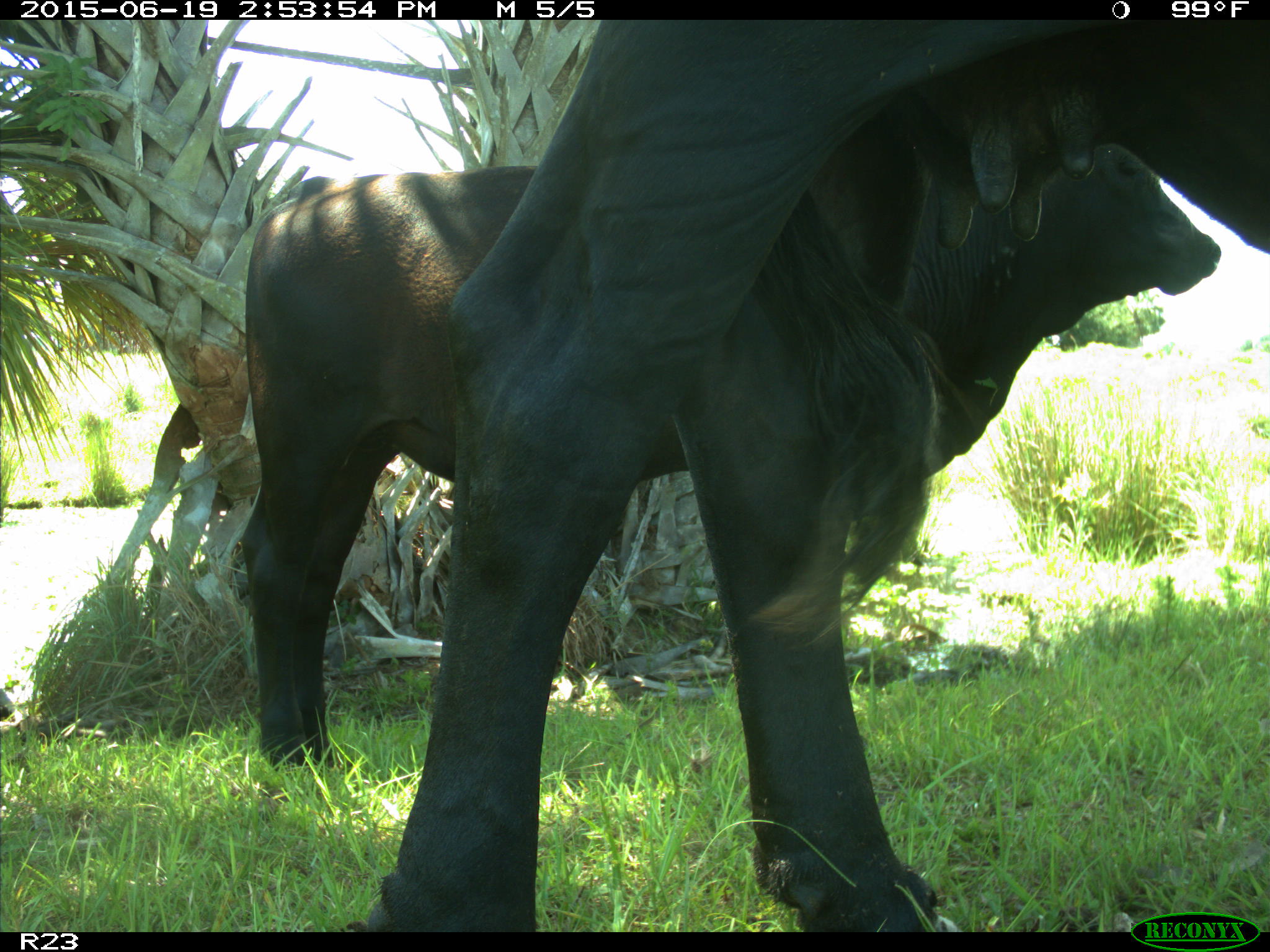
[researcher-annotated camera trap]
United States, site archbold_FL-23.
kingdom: Animalia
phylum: Chordata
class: Mammalia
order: Artiodactyla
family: Bovidae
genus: Bos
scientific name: Bos taurus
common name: domestic cow